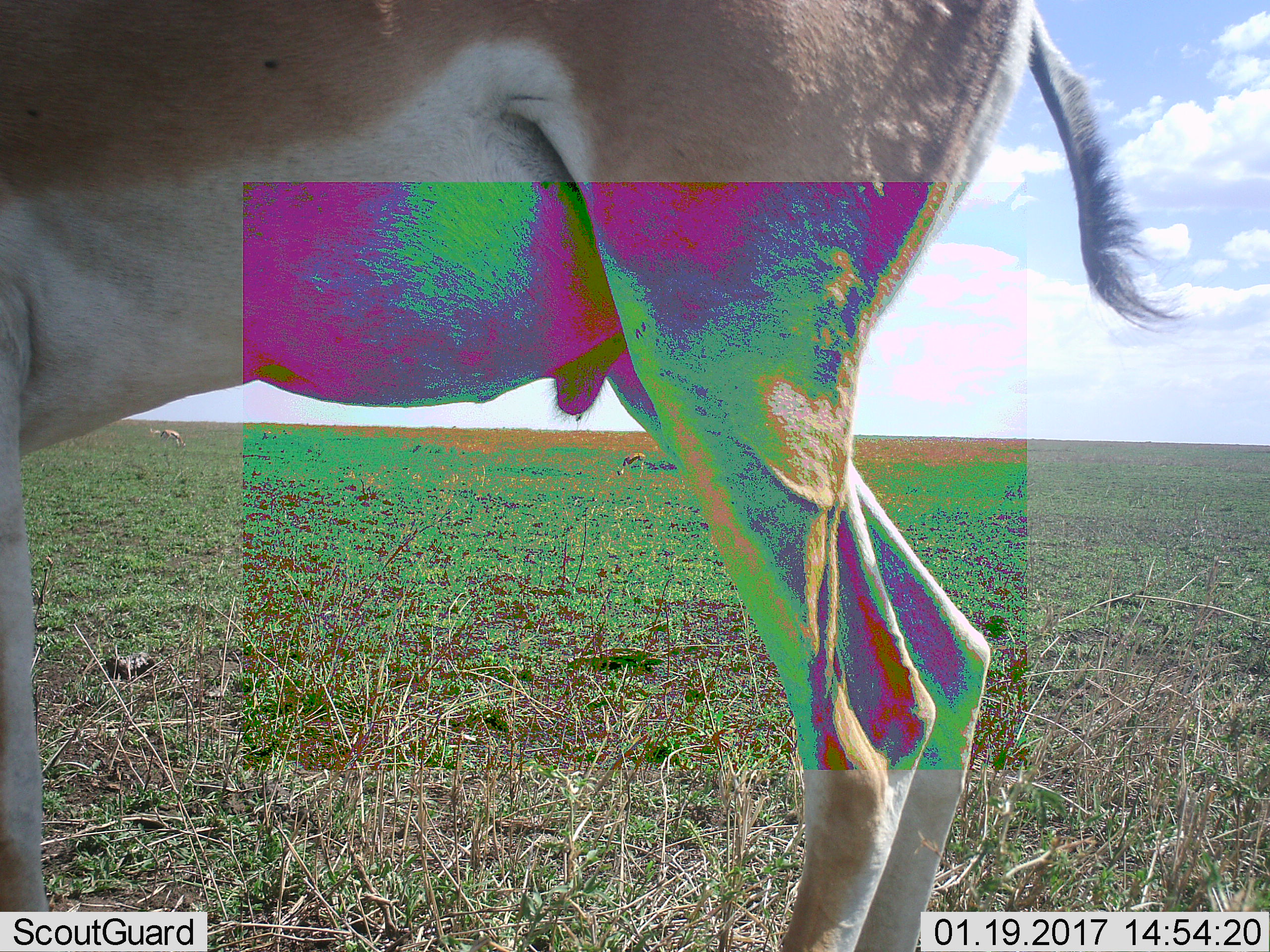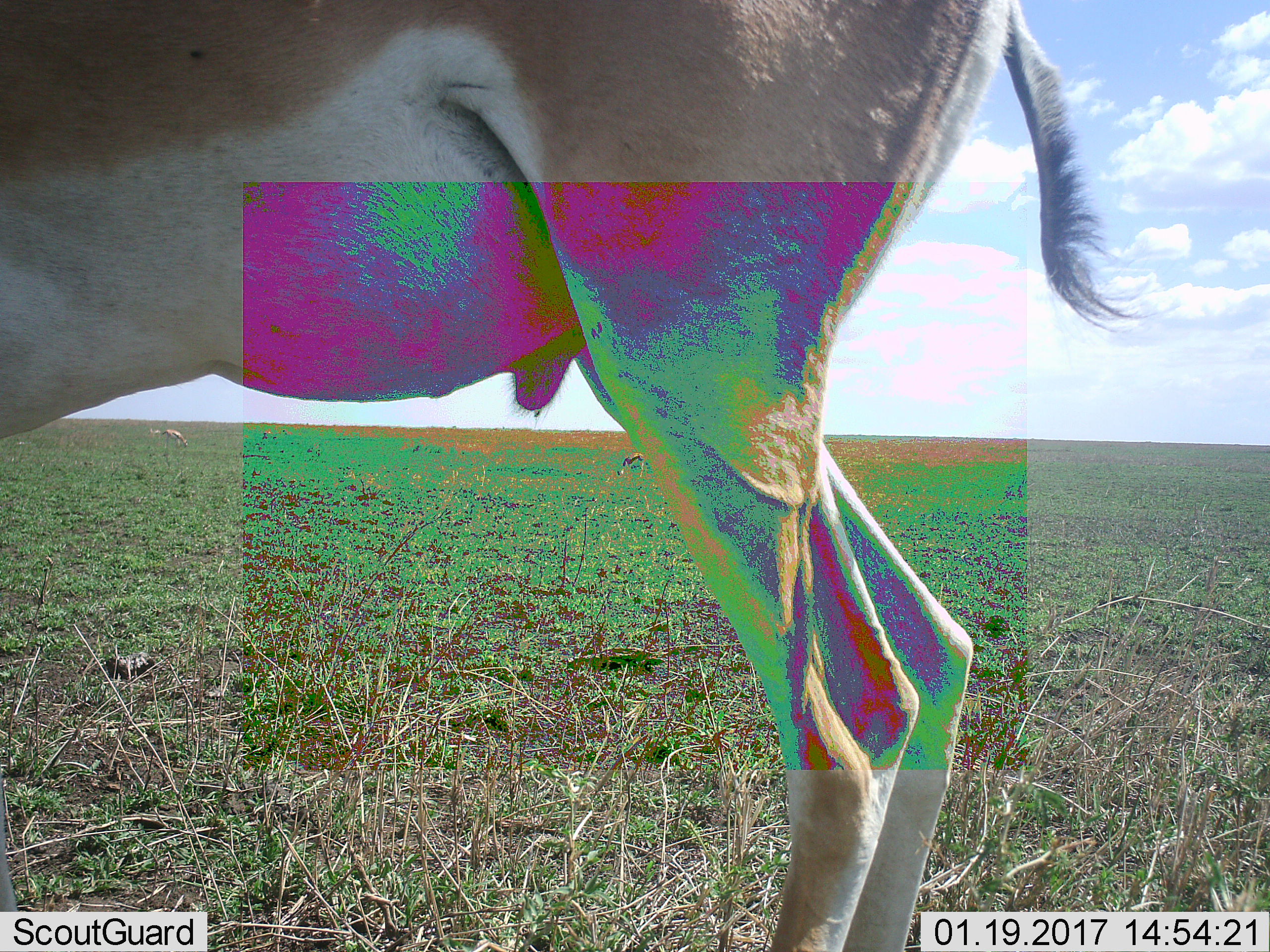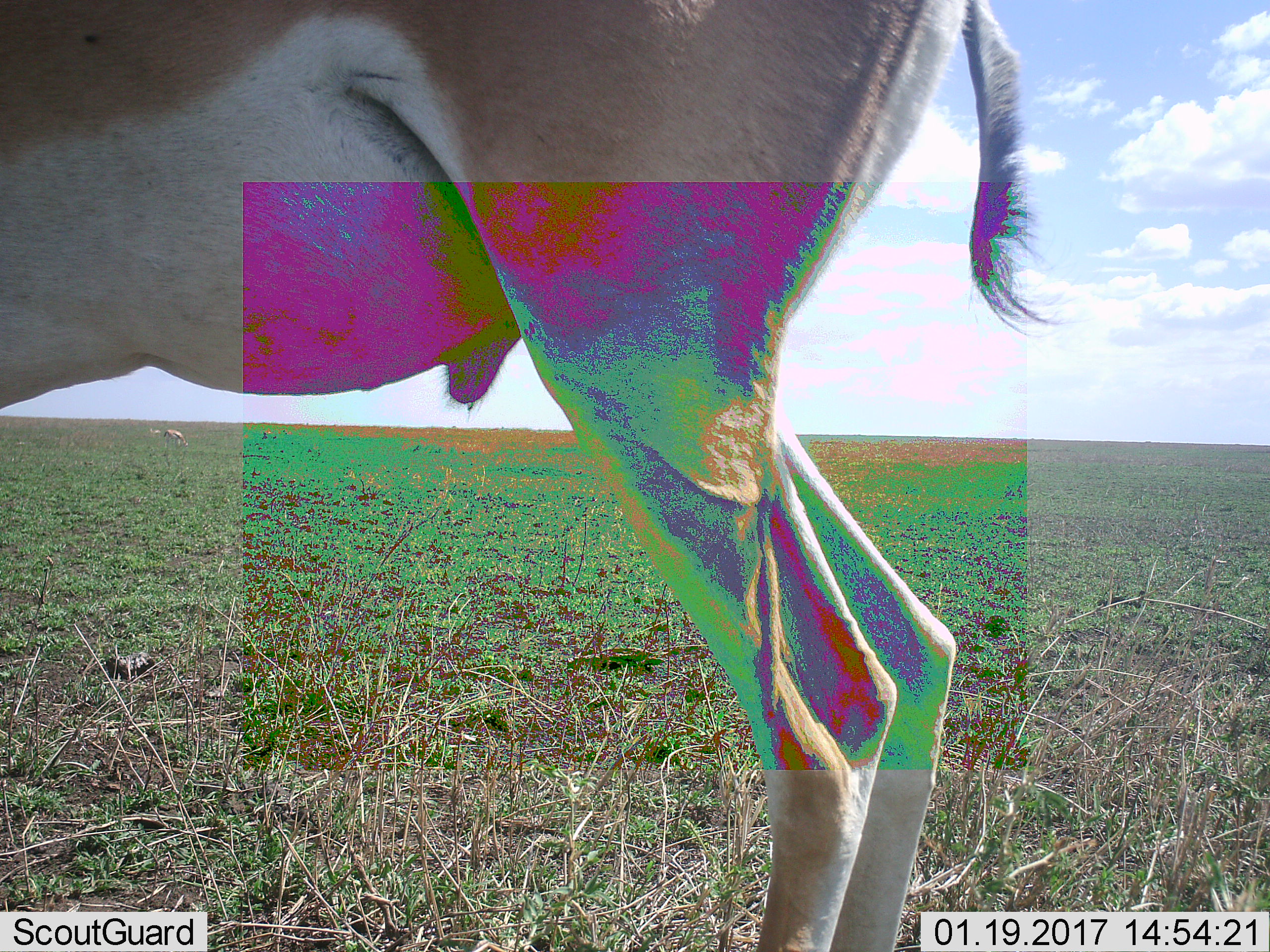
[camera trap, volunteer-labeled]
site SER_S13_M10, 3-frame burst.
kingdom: Animalia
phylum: Chordata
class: Mammalia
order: Artiodactyla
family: Bovidae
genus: Nanger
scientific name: Nanger granti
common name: grant's gazelle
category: gazellegrants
Gazellegrants (grant's gazelle) (Nanger granti), count 1. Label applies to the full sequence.